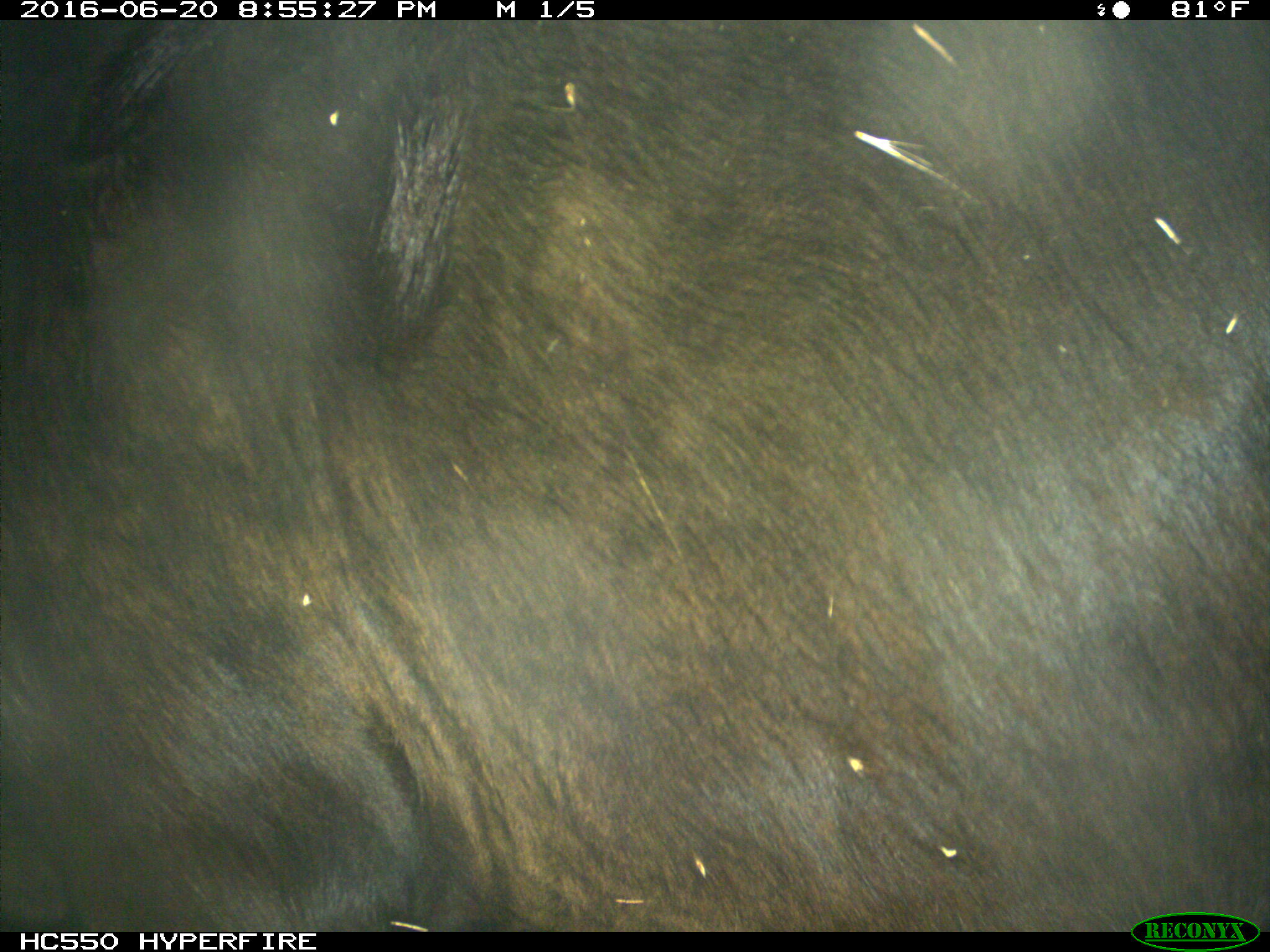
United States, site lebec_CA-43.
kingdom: Animalia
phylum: Chordata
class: Mammalia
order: Artiodactyla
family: Bovidae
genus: Bos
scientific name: Bos taurus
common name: domestic cow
Bos taurus (domestic cow).